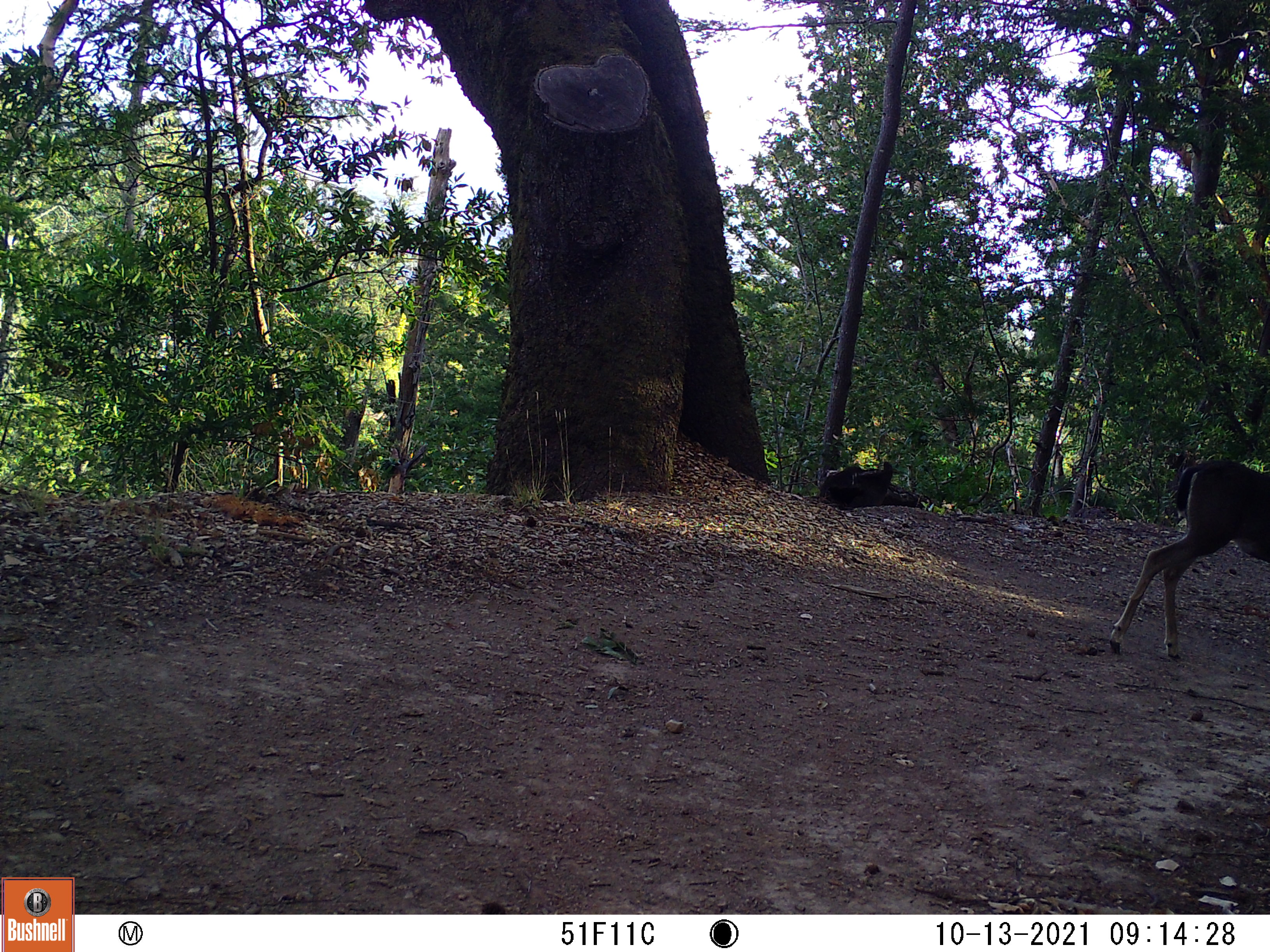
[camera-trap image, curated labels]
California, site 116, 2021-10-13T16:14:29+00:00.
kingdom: Animalia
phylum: Chordata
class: Mammalia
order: Artiodactyla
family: Cervidae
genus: Odocoileus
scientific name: Odocoileus hemionus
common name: mule deer